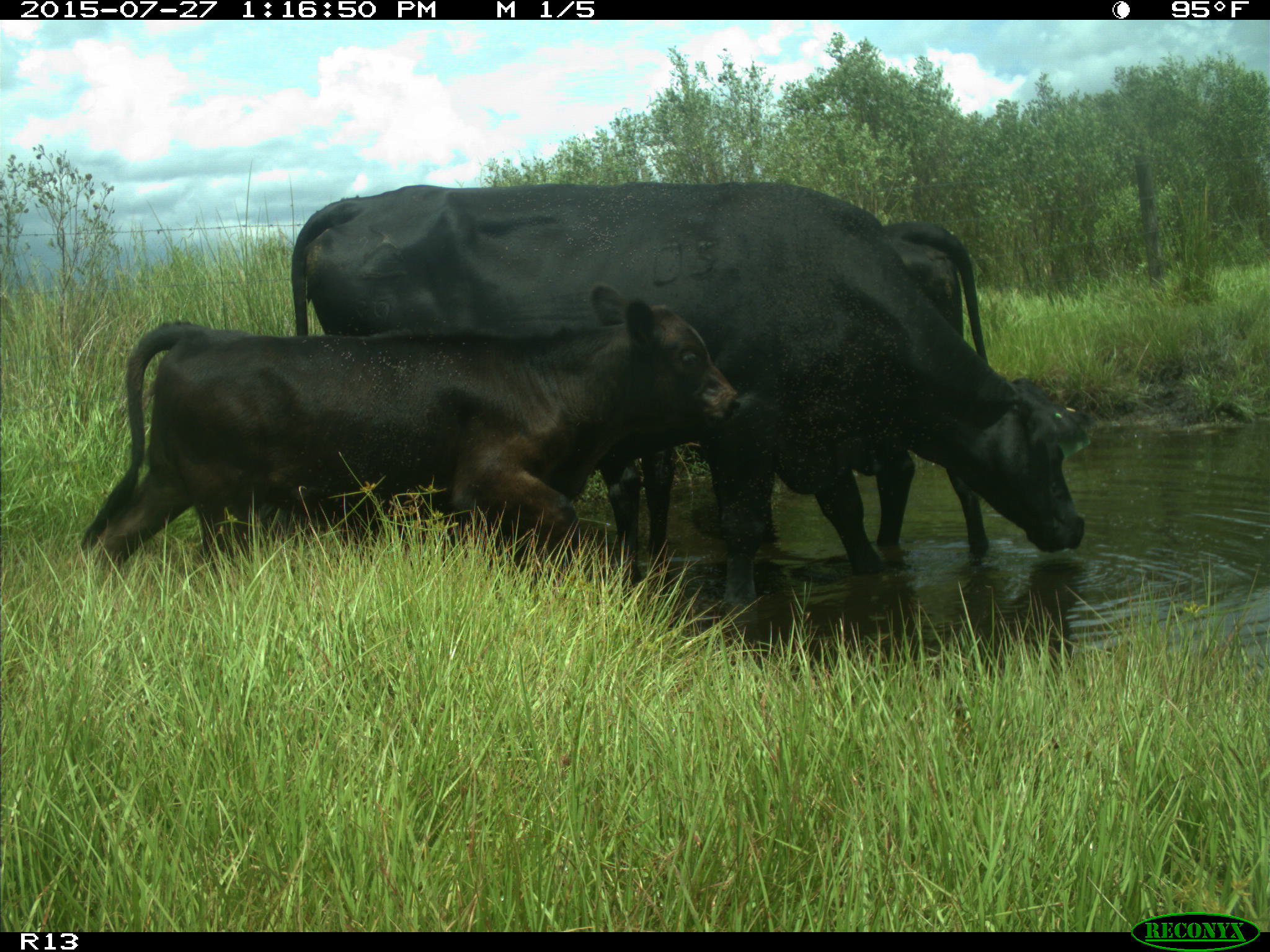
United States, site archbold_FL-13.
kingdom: Animalia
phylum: Chordata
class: Mammalia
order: Artiodactyla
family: Bovidae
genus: Bos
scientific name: Bos taurus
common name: domestic cow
Bos taurus (domestic cow).